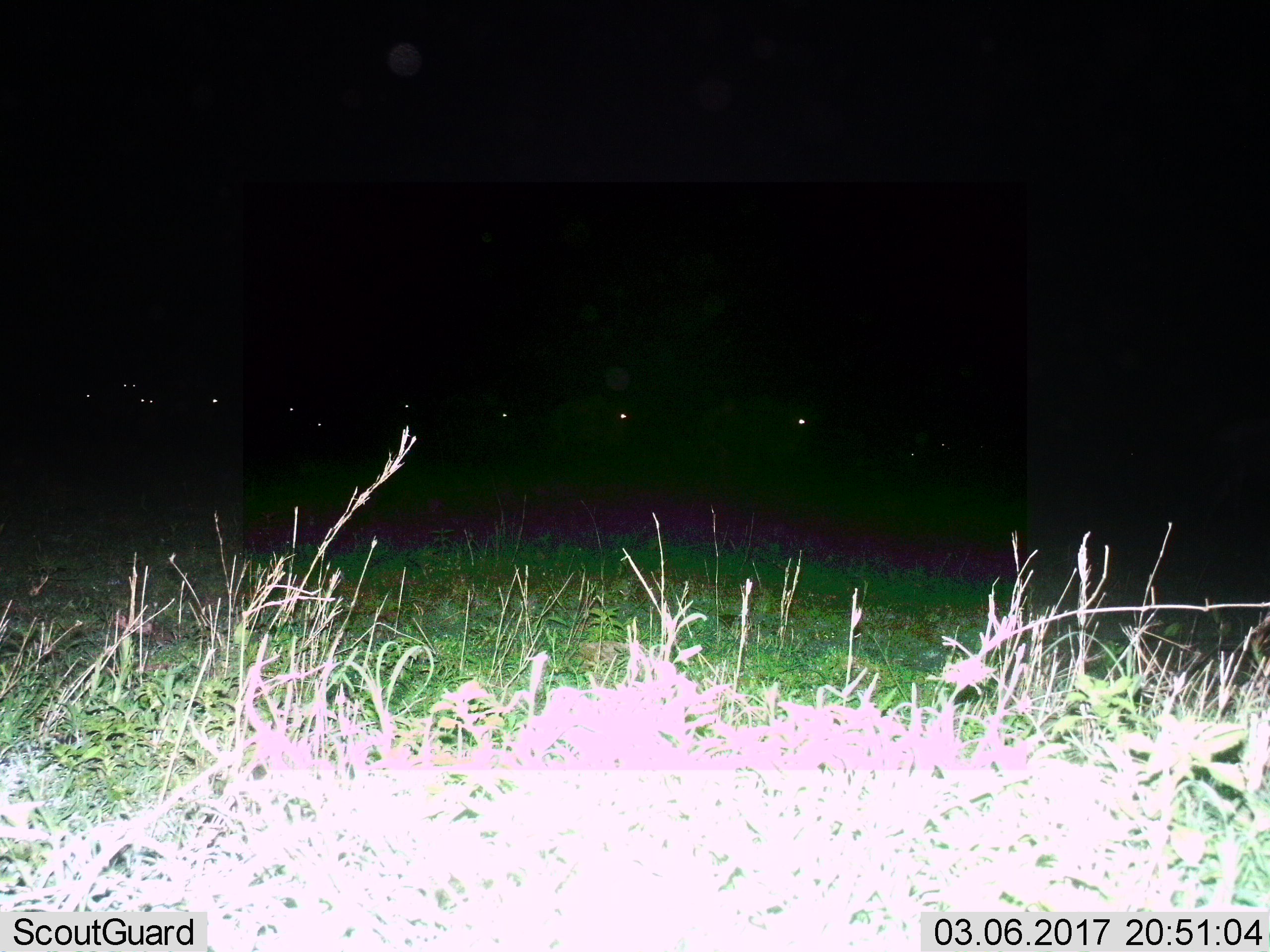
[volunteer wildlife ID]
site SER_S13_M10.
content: unidentified animal